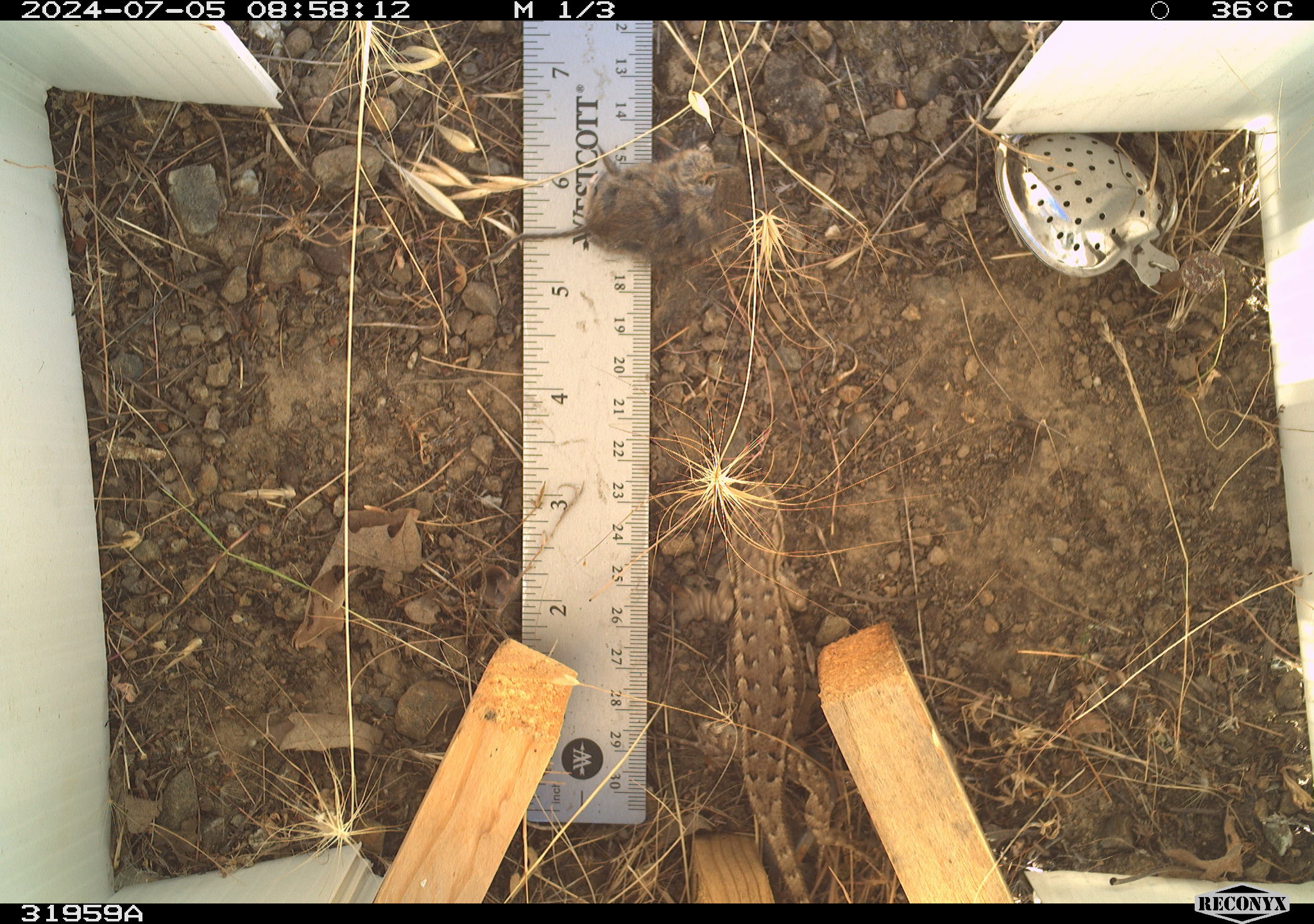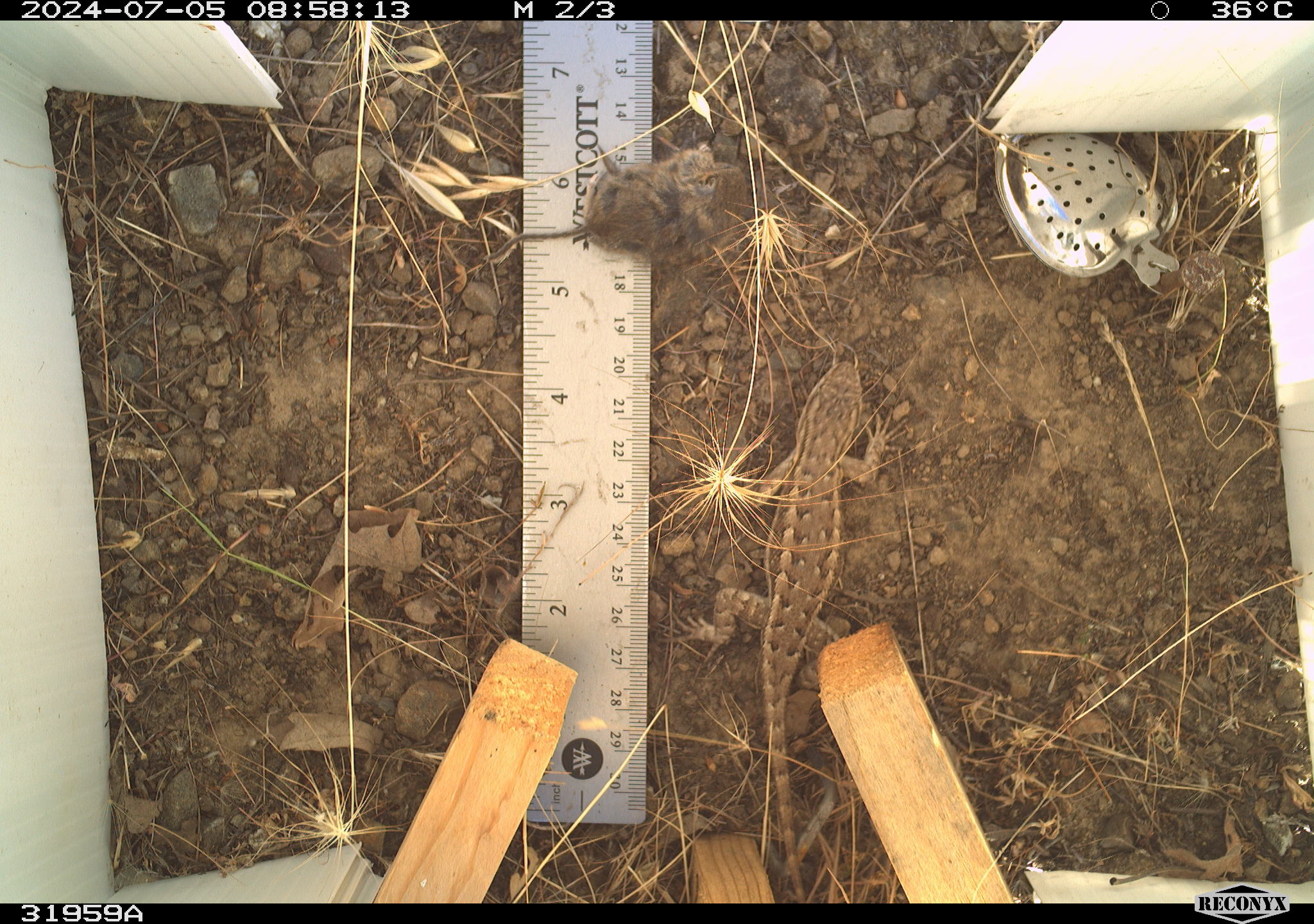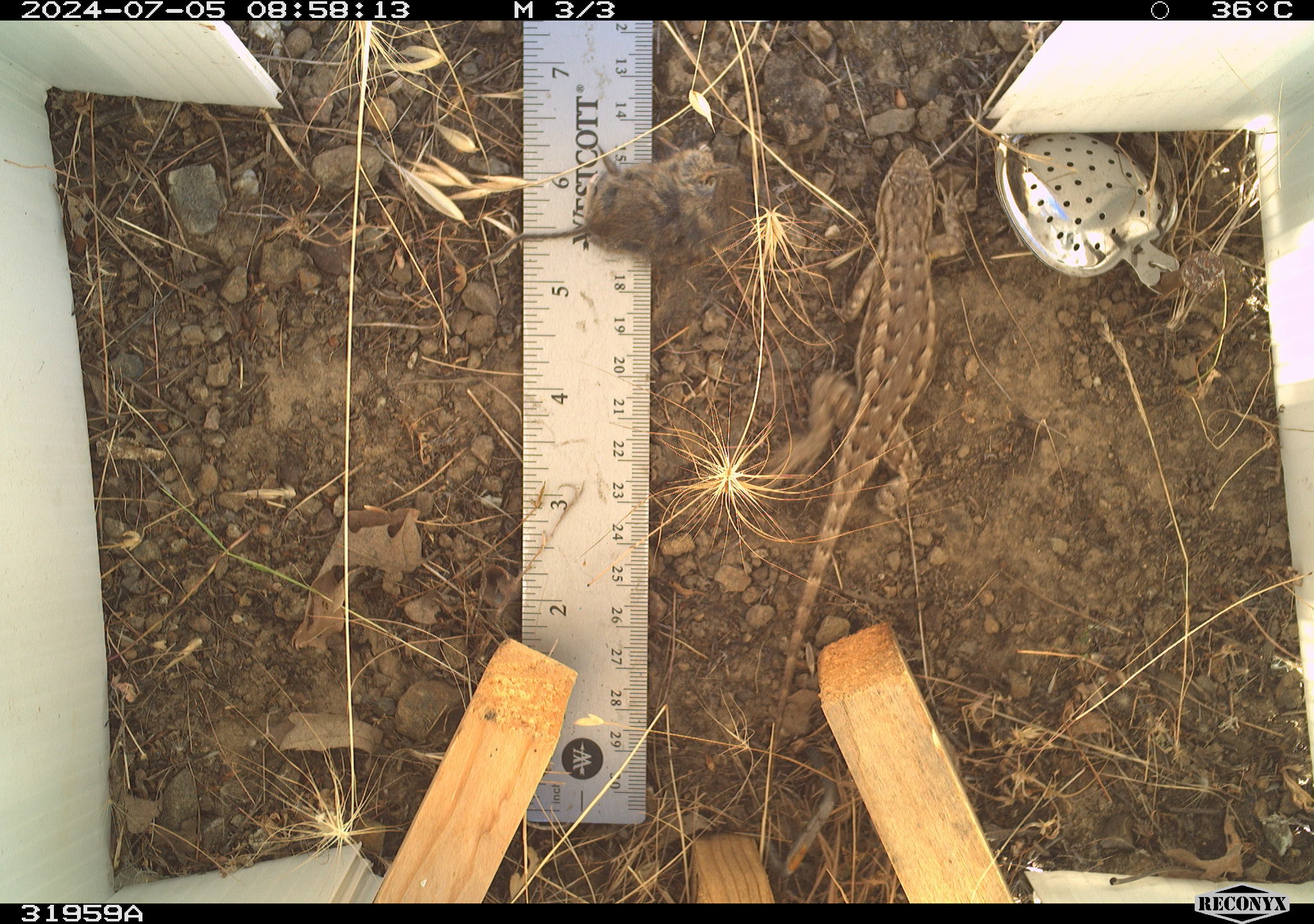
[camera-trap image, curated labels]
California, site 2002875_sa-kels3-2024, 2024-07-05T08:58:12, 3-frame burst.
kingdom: Animalia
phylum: Chordata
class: Reptilia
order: Squamata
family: Phrynosomatidae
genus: Sceloporus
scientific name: Sceloporus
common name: spiny lizards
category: sceloporus species